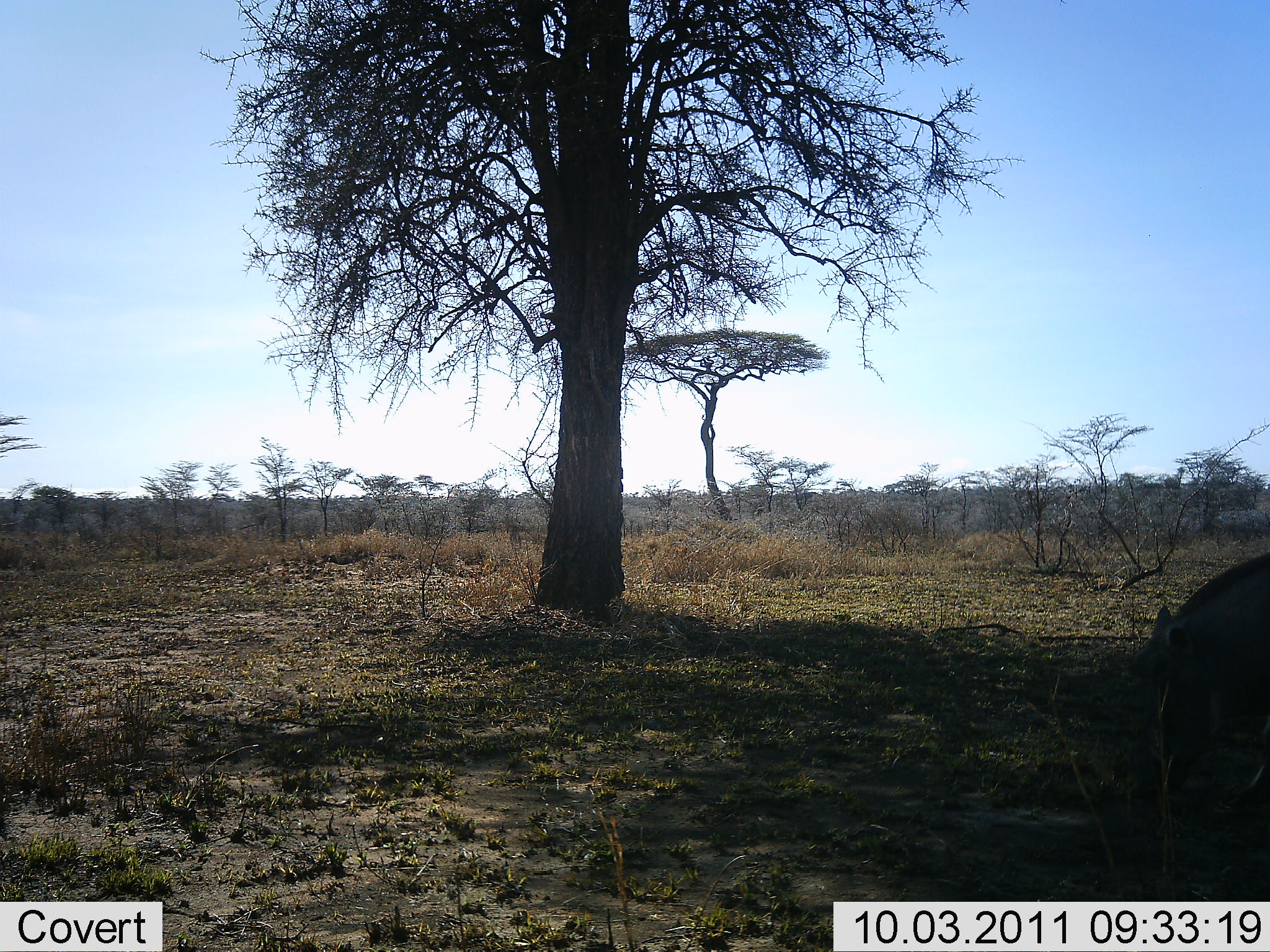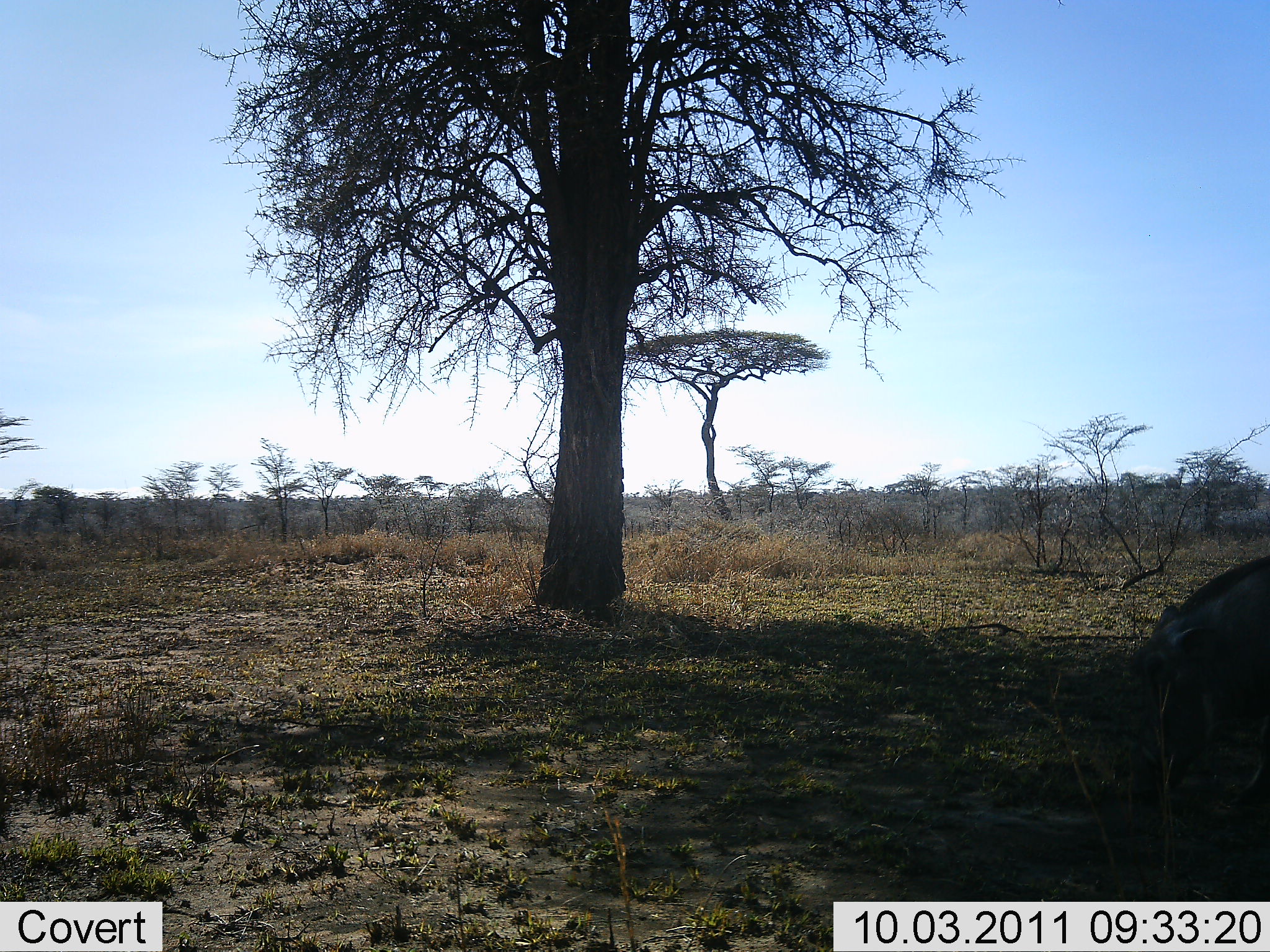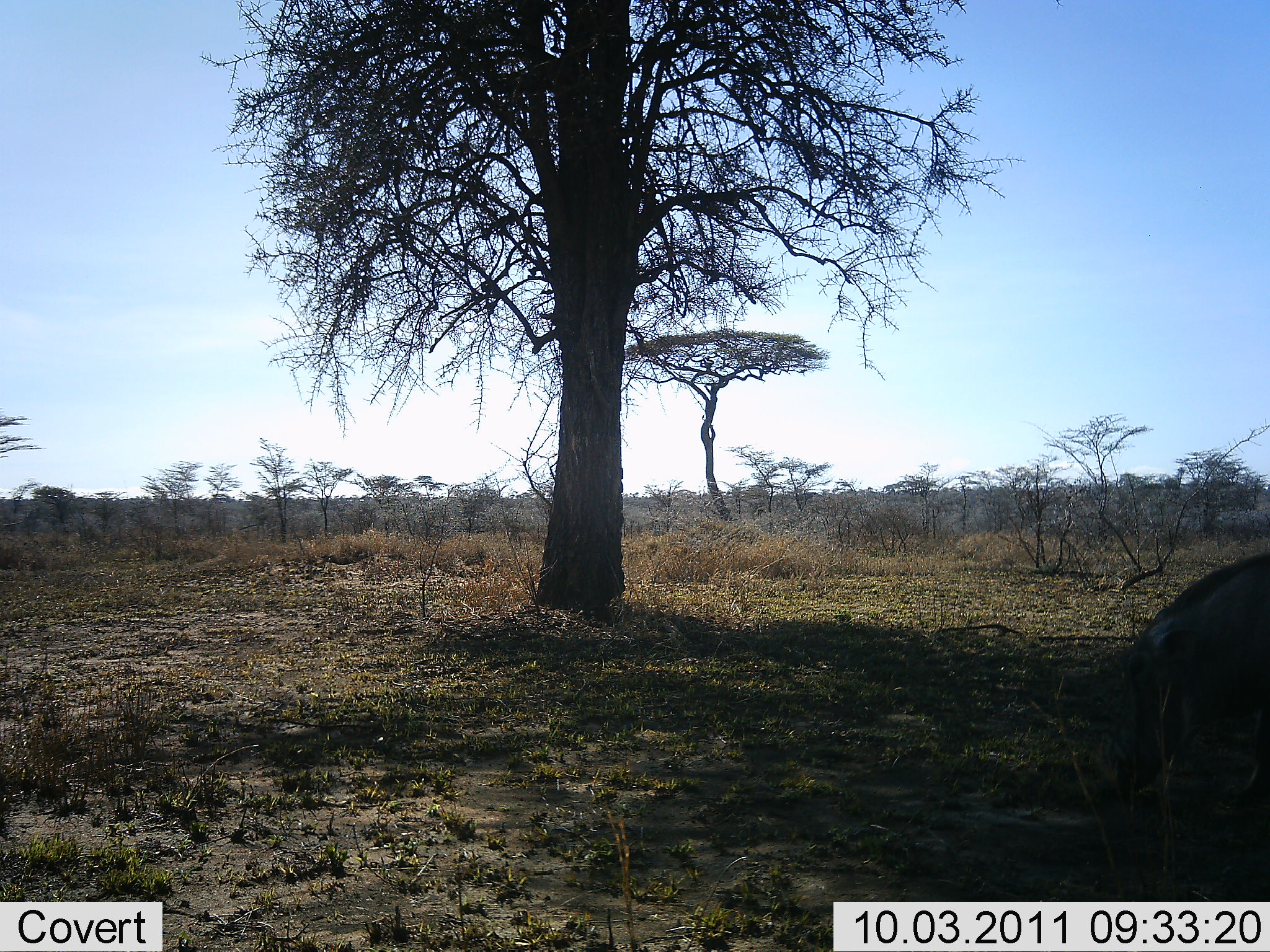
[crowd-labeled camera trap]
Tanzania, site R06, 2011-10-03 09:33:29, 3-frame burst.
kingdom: Animalia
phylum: Chordata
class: Mammalia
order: Artiodactyla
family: Suidae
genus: Phacochoerus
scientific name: Phacochoerus africanus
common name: warthog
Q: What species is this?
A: Warthog (Phacochoerus africanus).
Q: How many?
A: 1.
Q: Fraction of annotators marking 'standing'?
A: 10%.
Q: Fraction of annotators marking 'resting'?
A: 0%.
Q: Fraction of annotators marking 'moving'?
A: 10%.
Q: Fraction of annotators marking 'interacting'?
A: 0%.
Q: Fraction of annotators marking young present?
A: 0%.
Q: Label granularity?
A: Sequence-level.